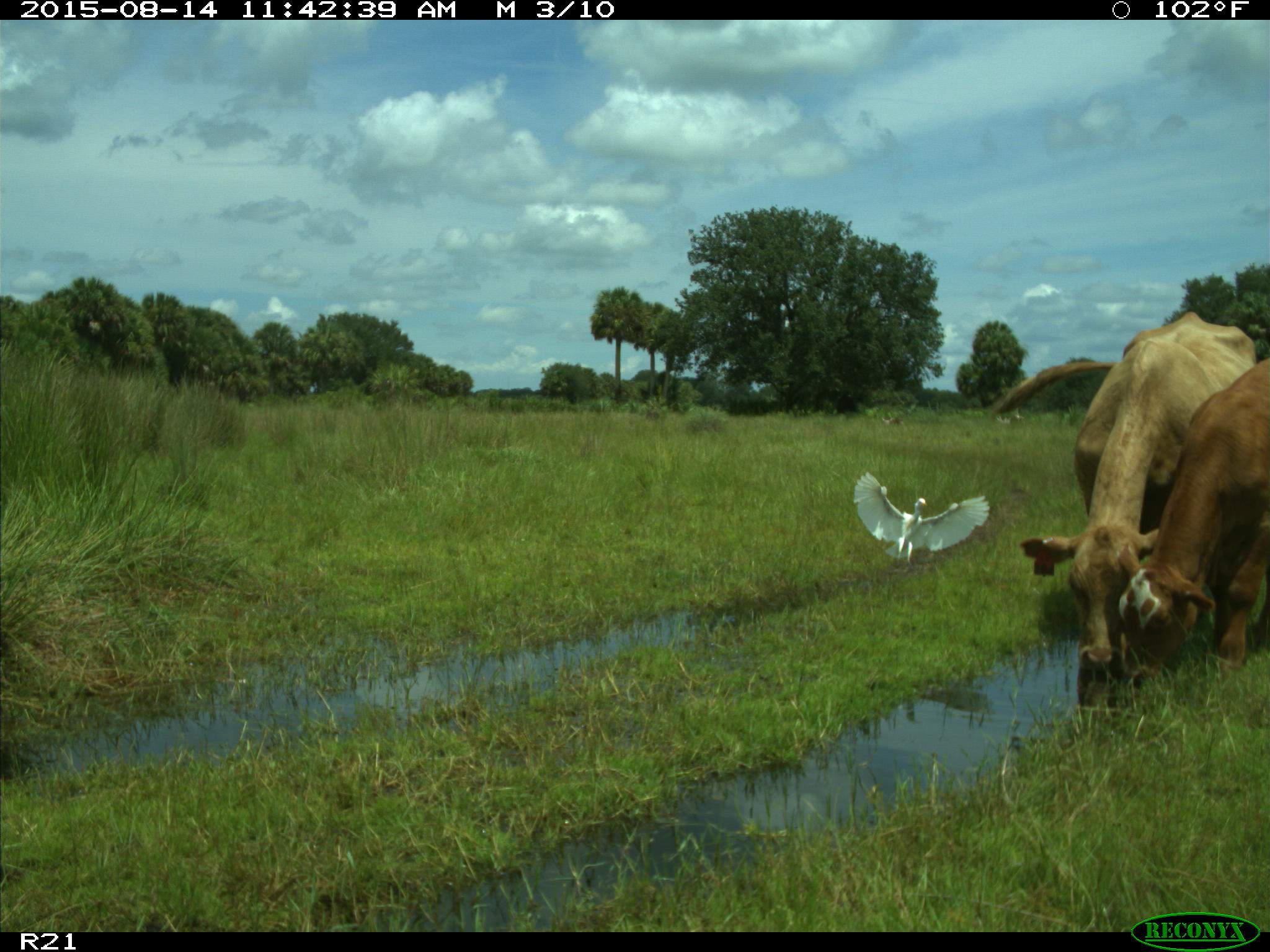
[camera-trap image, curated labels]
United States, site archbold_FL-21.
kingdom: Animalia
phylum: Chordata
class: Mammalia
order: Artiodactyla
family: Bovidae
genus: Bos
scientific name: Bos taurus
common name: domestic cow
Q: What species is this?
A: Bos taurus (domestic cow).